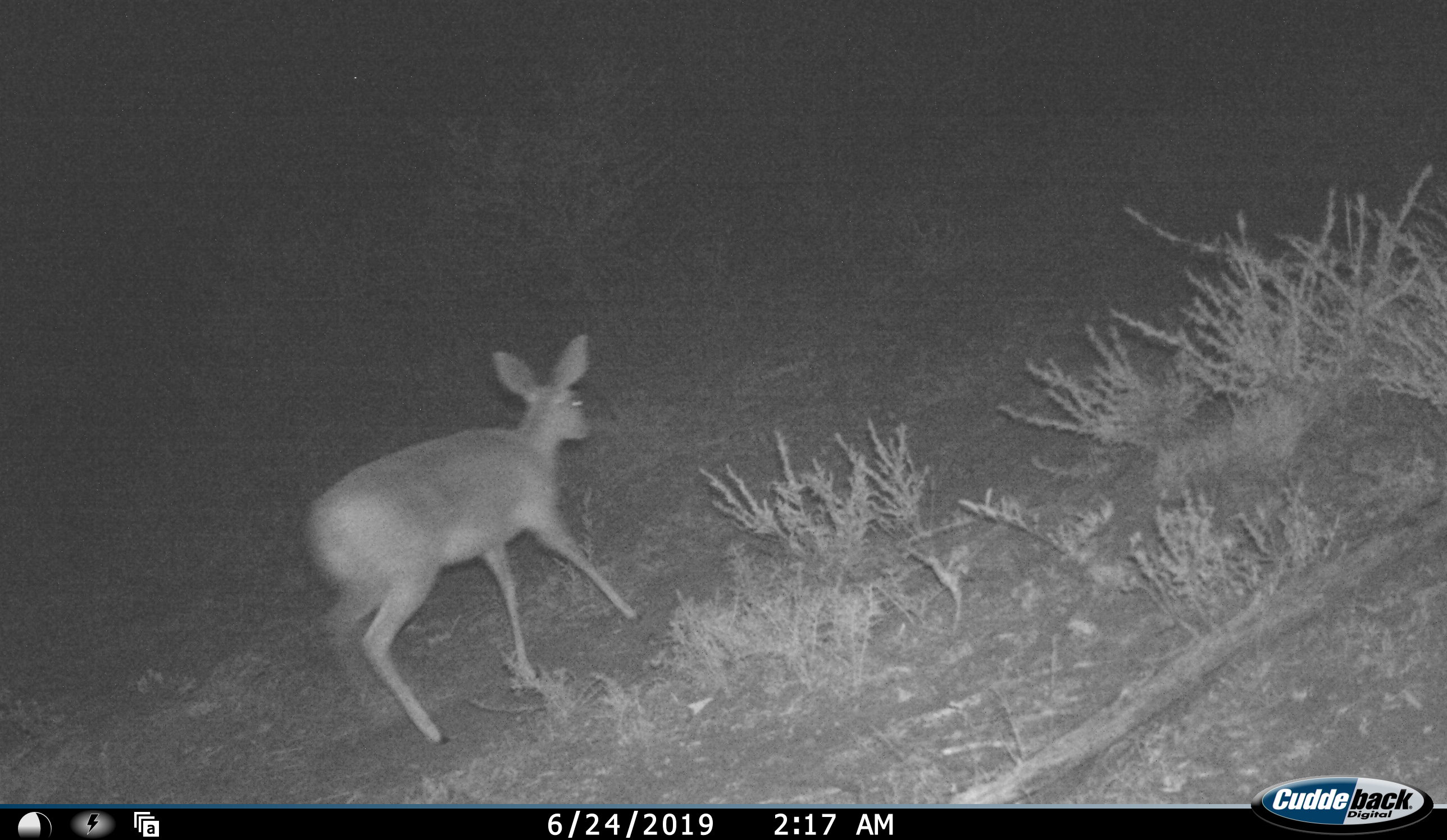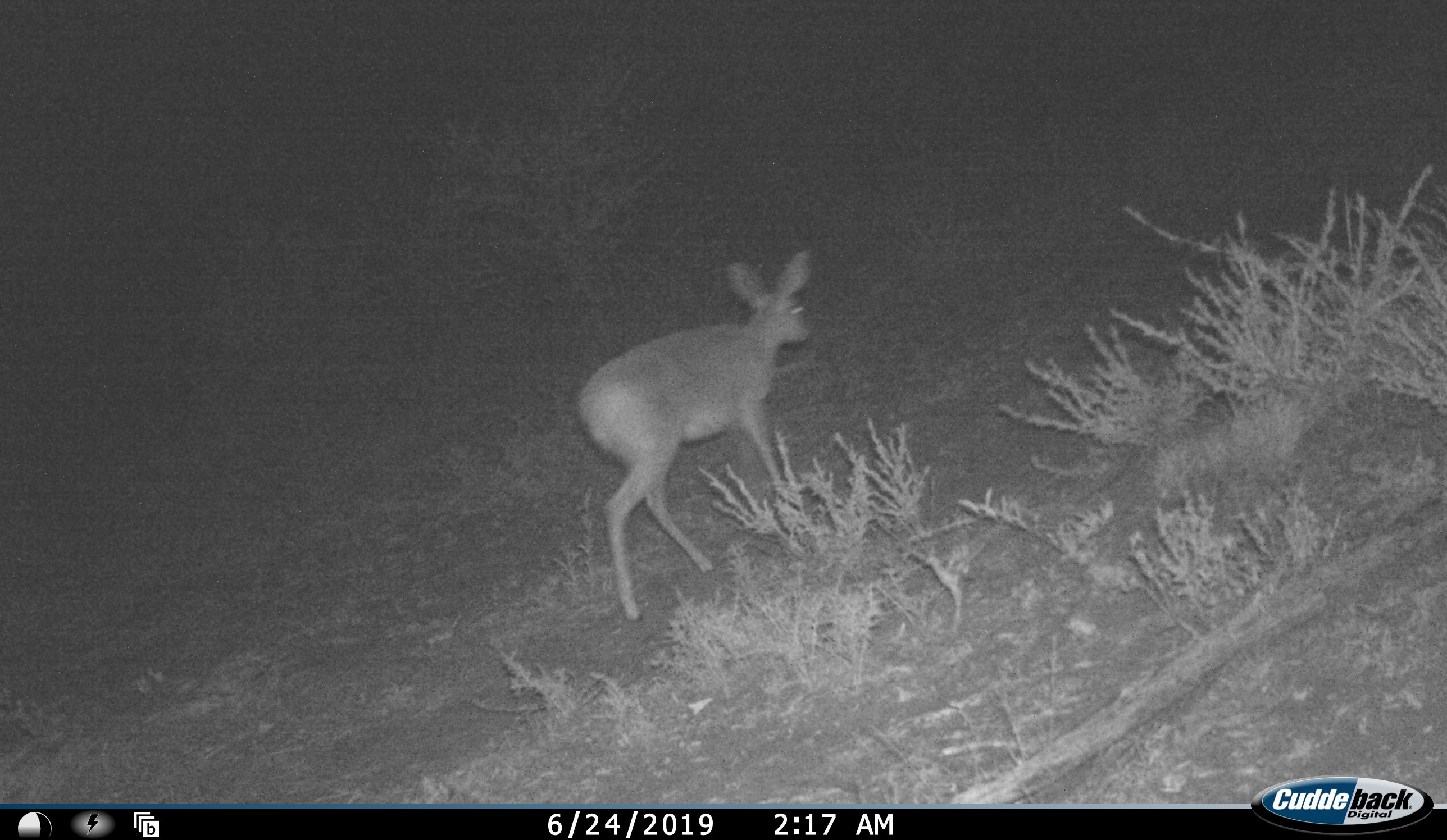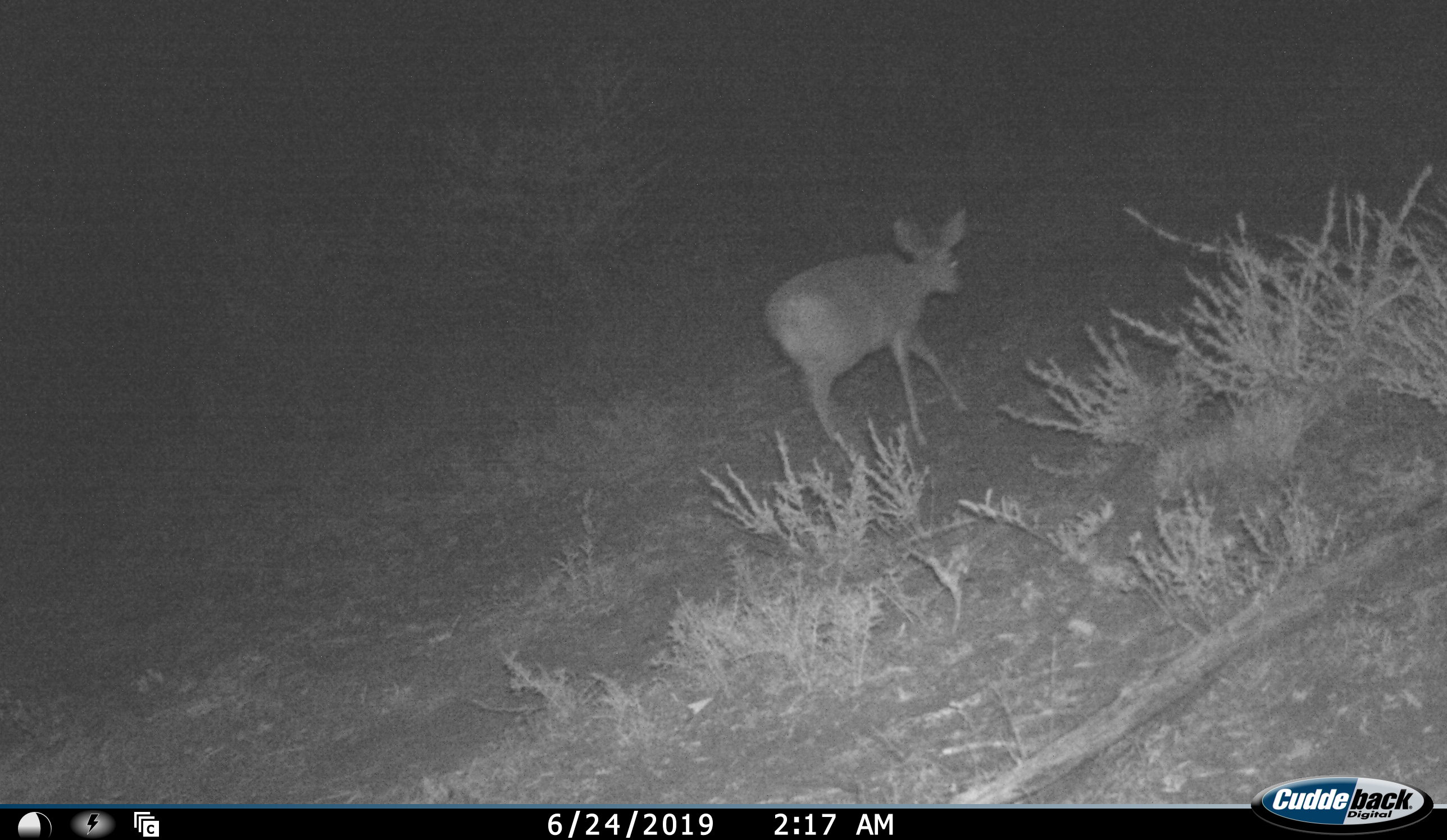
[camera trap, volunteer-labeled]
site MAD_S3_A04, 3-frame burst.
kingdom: Animalia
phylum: Chordata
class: Mammalia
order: Artiodactyla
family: Bovidae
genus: Raphicerus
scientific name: Raphicerus campestris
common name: steenbok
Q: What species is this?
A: Steenbok (Raphicerus campestris).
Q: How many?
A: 1.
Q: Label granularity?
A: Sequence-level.